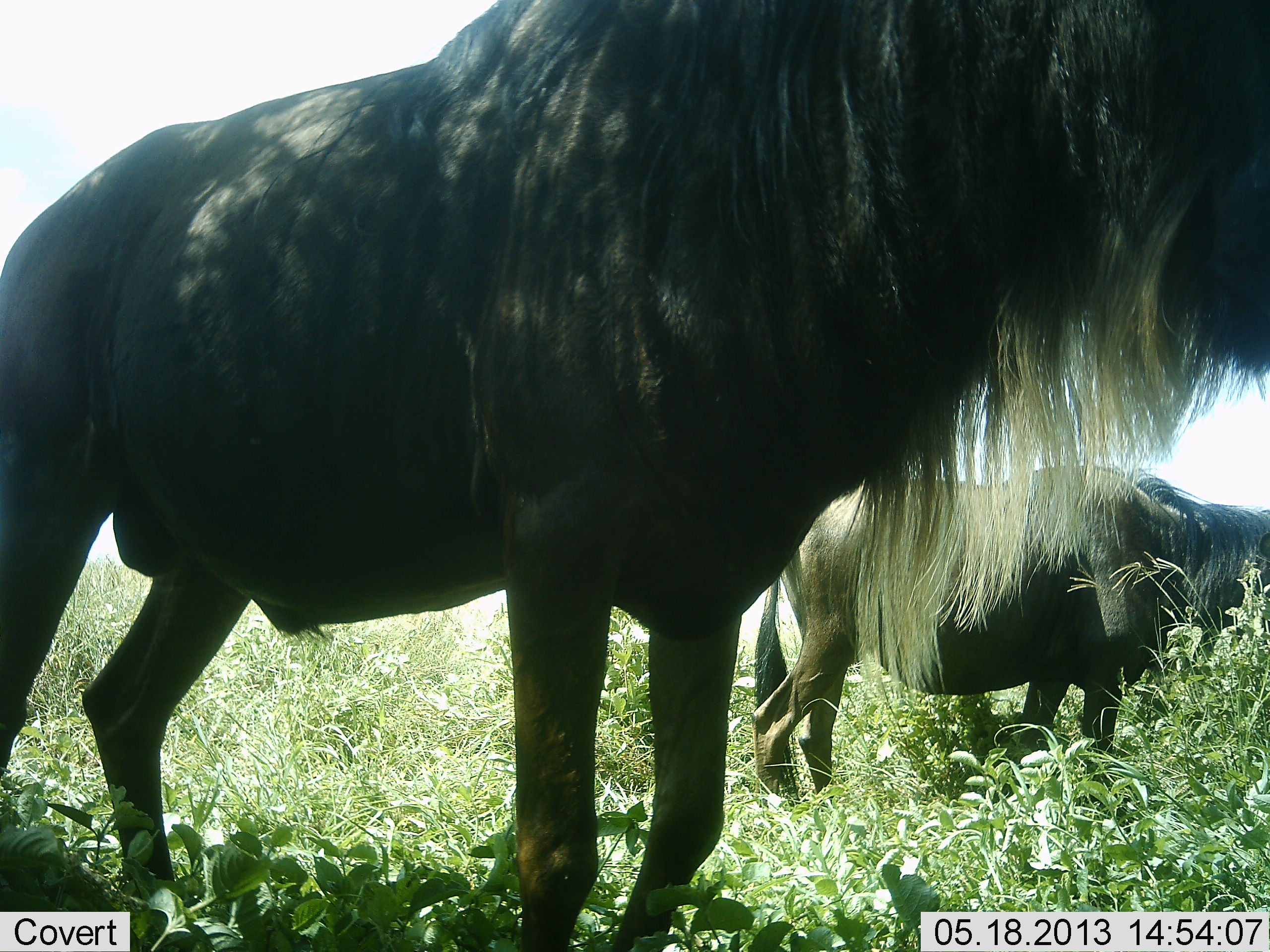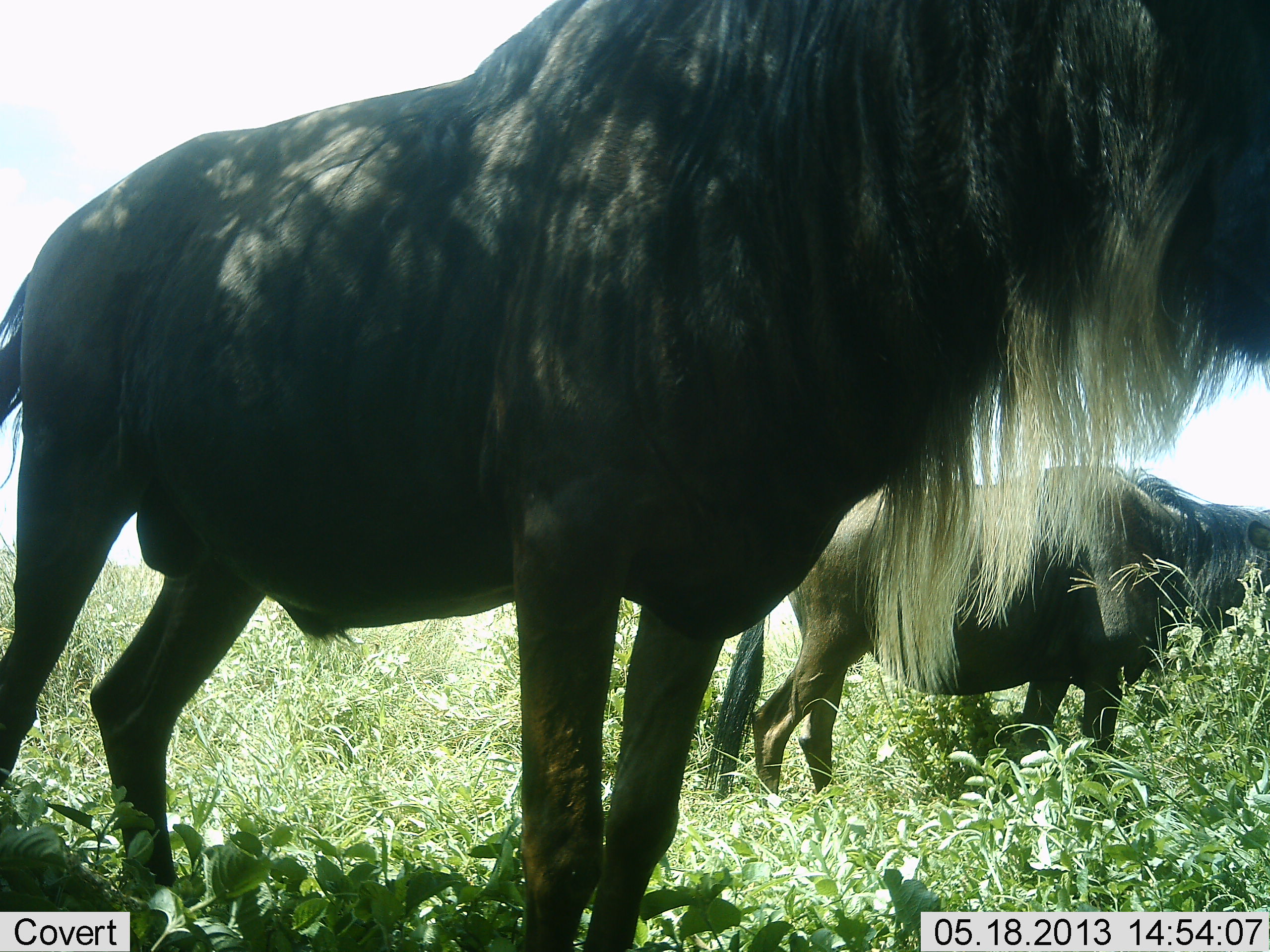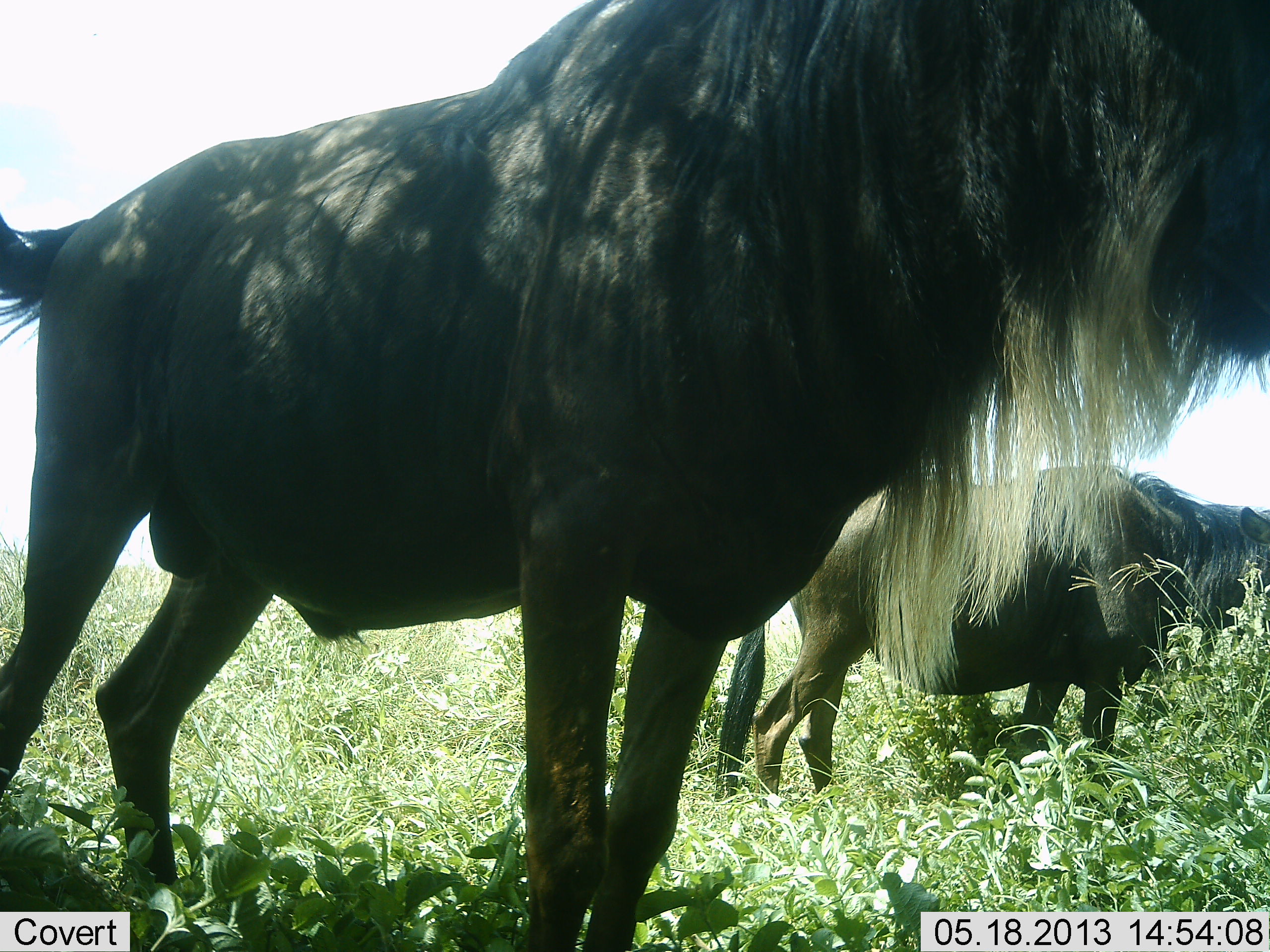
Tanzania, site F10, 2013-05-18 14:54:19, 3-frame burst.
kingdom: Animalia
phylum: Chordata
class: Mammalia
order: Artiodactyla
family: Bovidae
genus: Connochaetes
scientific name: Connochaetes taurinus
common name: blue wildebeest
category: wildebeest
Wildebeest (blue wildebeest) (Connochaetes taurinus), count 2. Behavior (volunteer vote fractions): standing 84%, resting 0%, moving 5%, interacting 0%. Young present (vote fraction): 0%. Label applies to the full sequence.